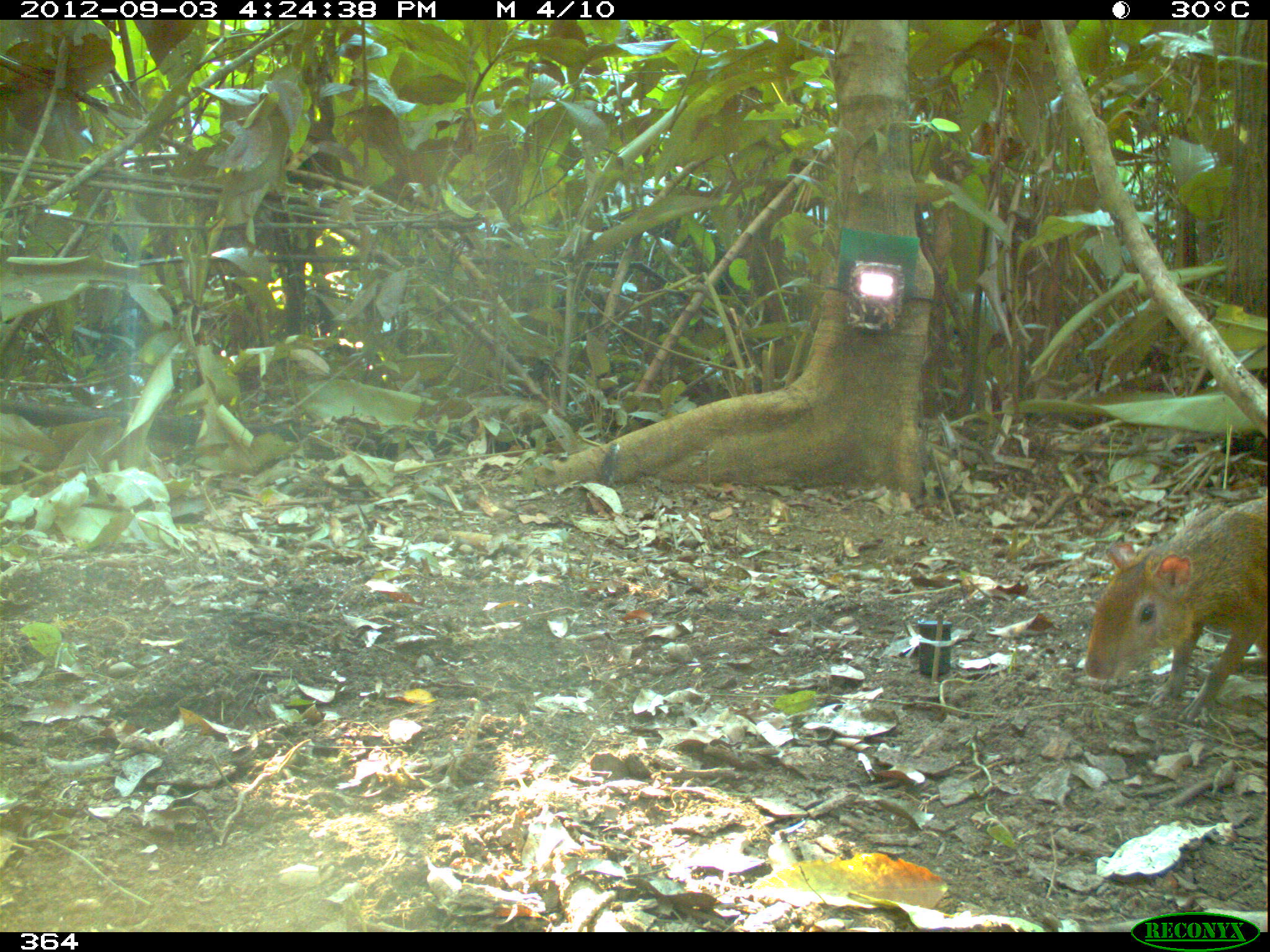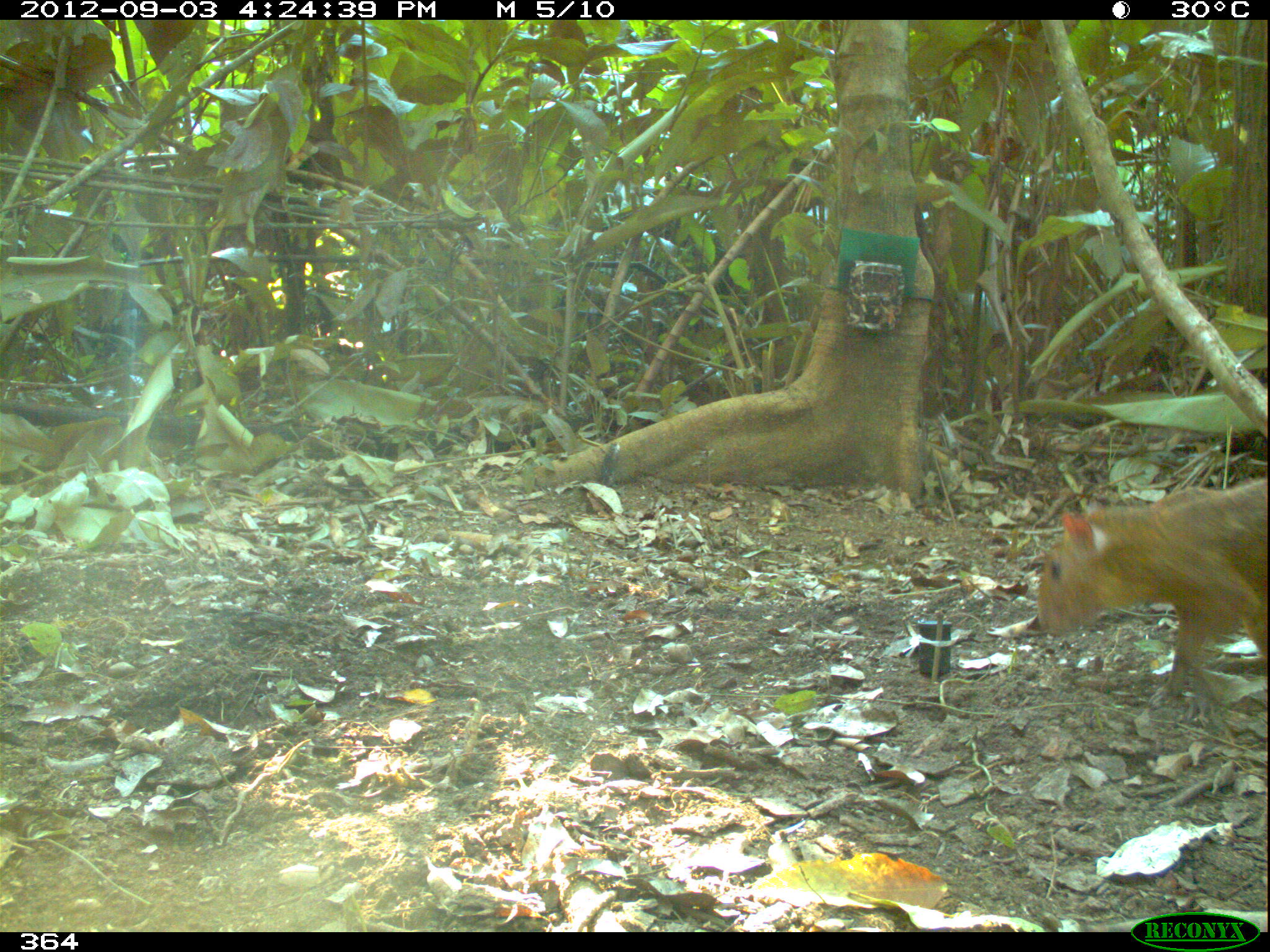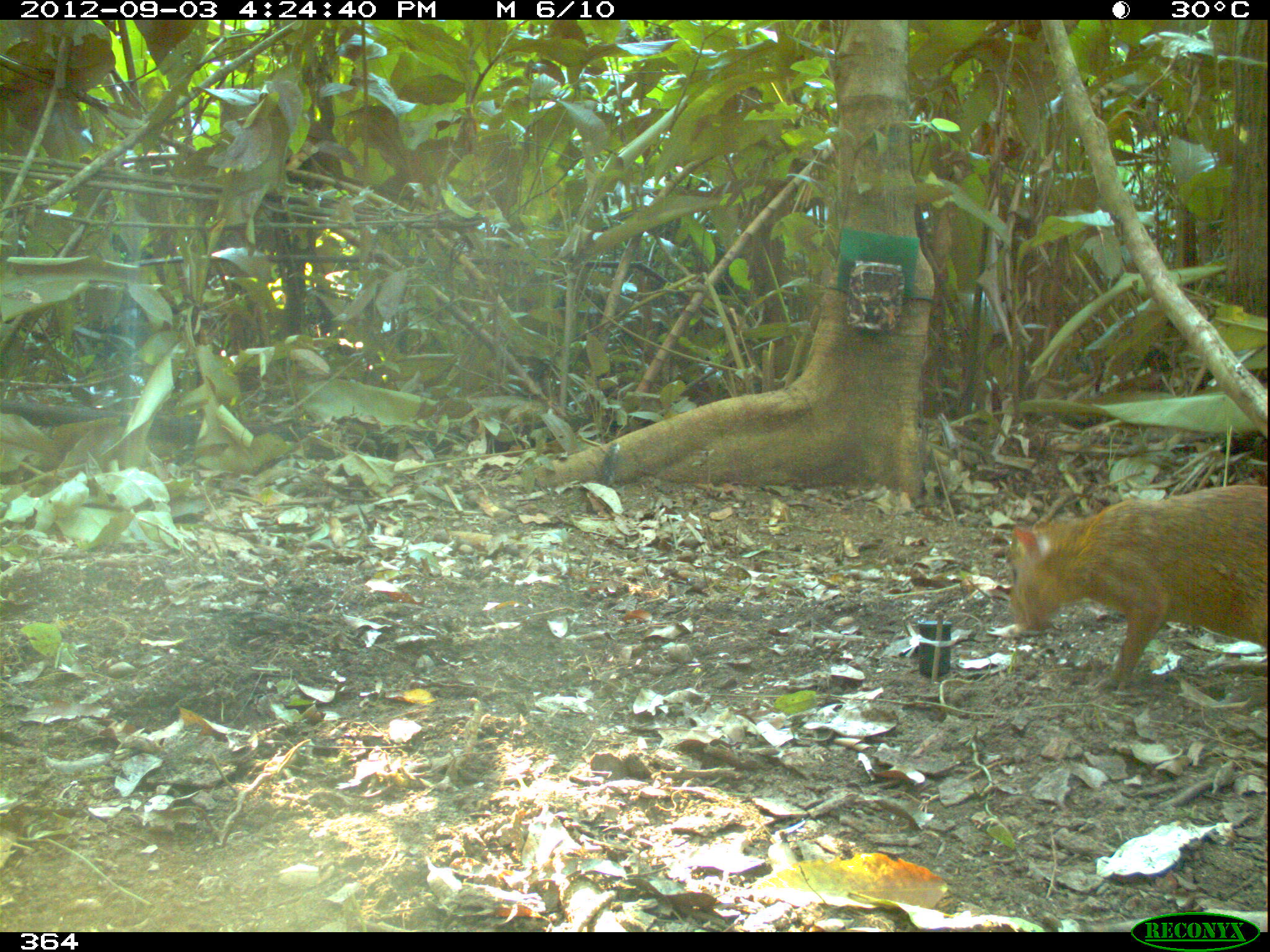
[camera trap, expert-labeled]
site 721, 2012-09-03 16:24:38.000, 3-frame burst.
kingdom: Animalia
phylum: Chordata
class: Mammalia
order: Rodentia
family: Dasyproctidae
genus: Dasyprocta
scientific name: Dasyprocta punctata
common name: central american agouti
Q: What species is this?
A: Dasyprocta punctata (central american agouti).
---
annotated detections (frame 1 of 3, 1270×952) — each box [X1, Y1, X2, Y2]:
dasyprocta punctata: [1083, 492, 1267, 722]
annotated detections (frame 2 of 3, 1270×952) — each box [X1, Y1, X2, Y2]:
dasyprocta punctata: [1029, 472, 1267, 721]